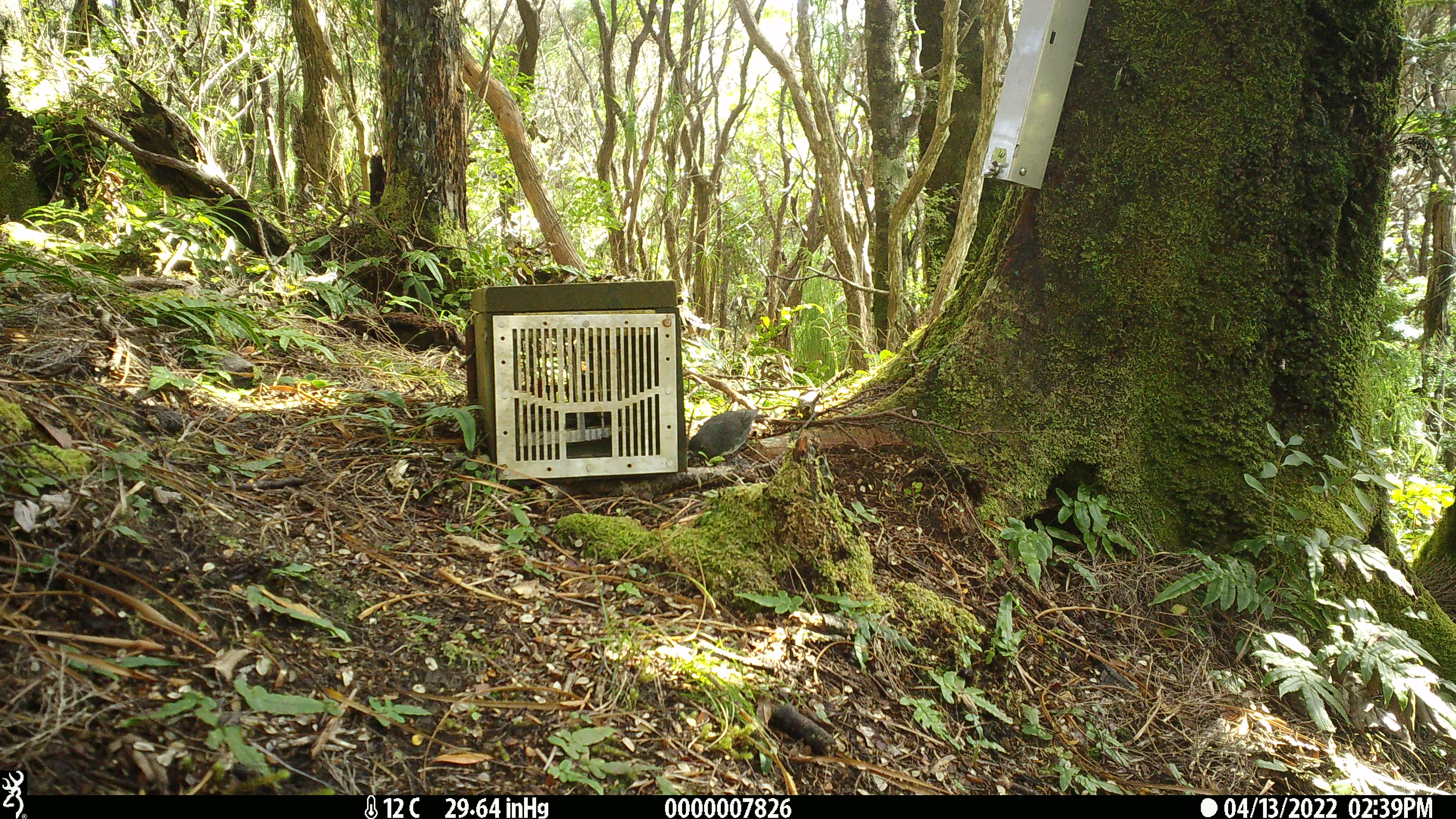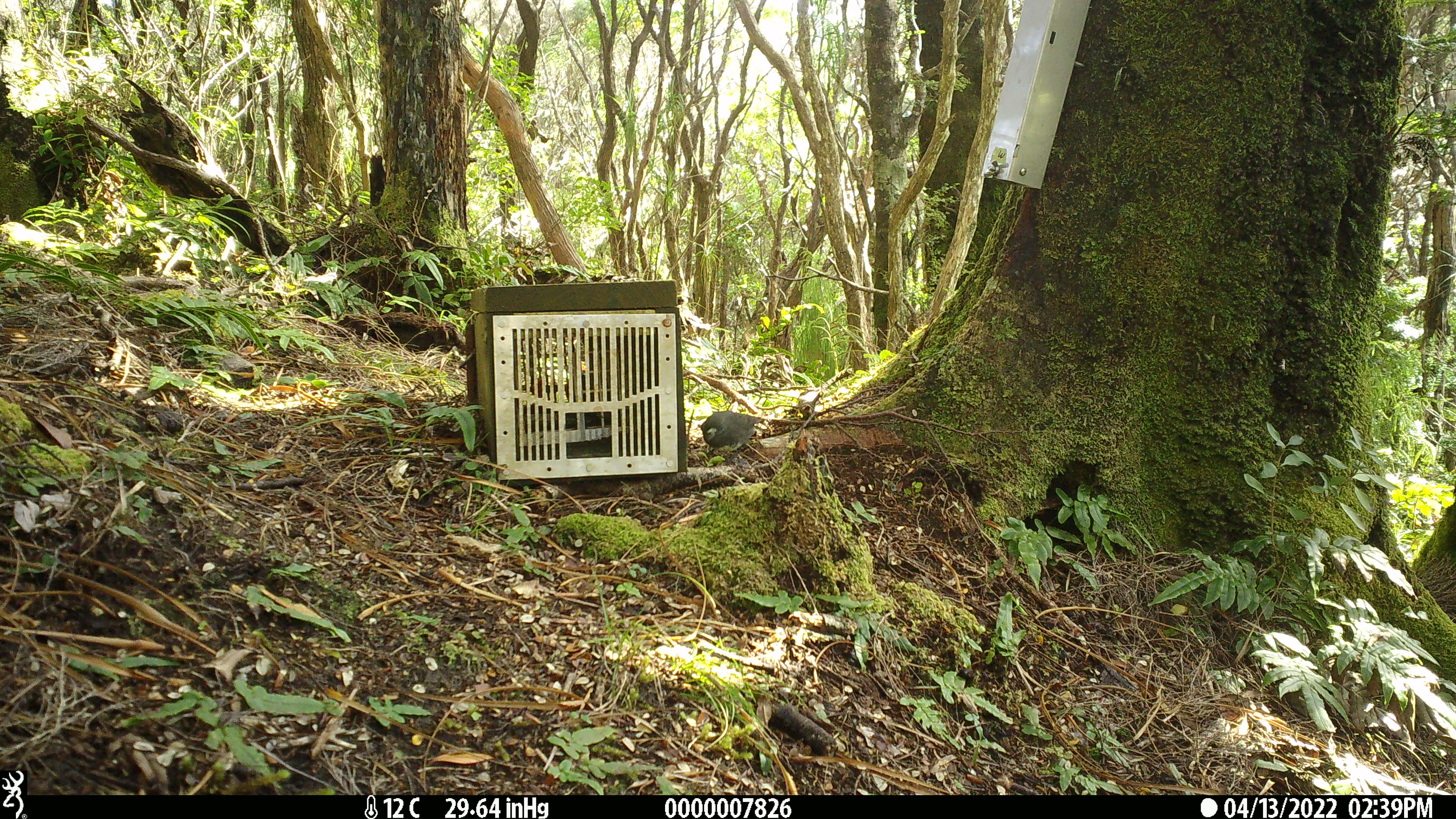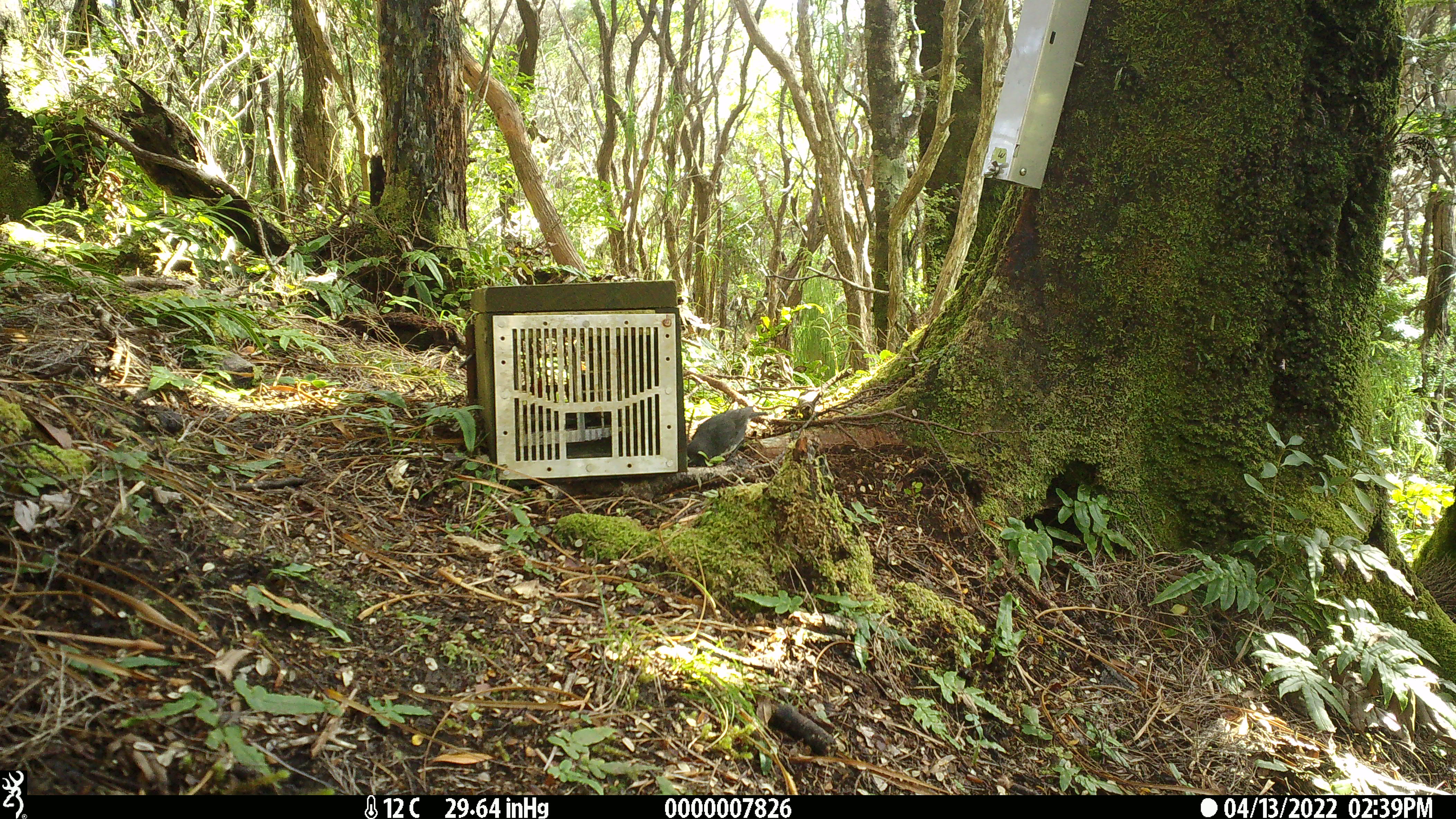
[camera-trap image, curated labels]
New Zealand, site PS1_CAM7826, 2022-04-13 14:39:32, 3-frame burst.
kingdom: Animalia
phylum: Chordata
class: Aves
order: Passeriformes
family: Petroicidae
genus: Petroica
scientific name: Petroica australis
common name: new zealand robin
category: robin